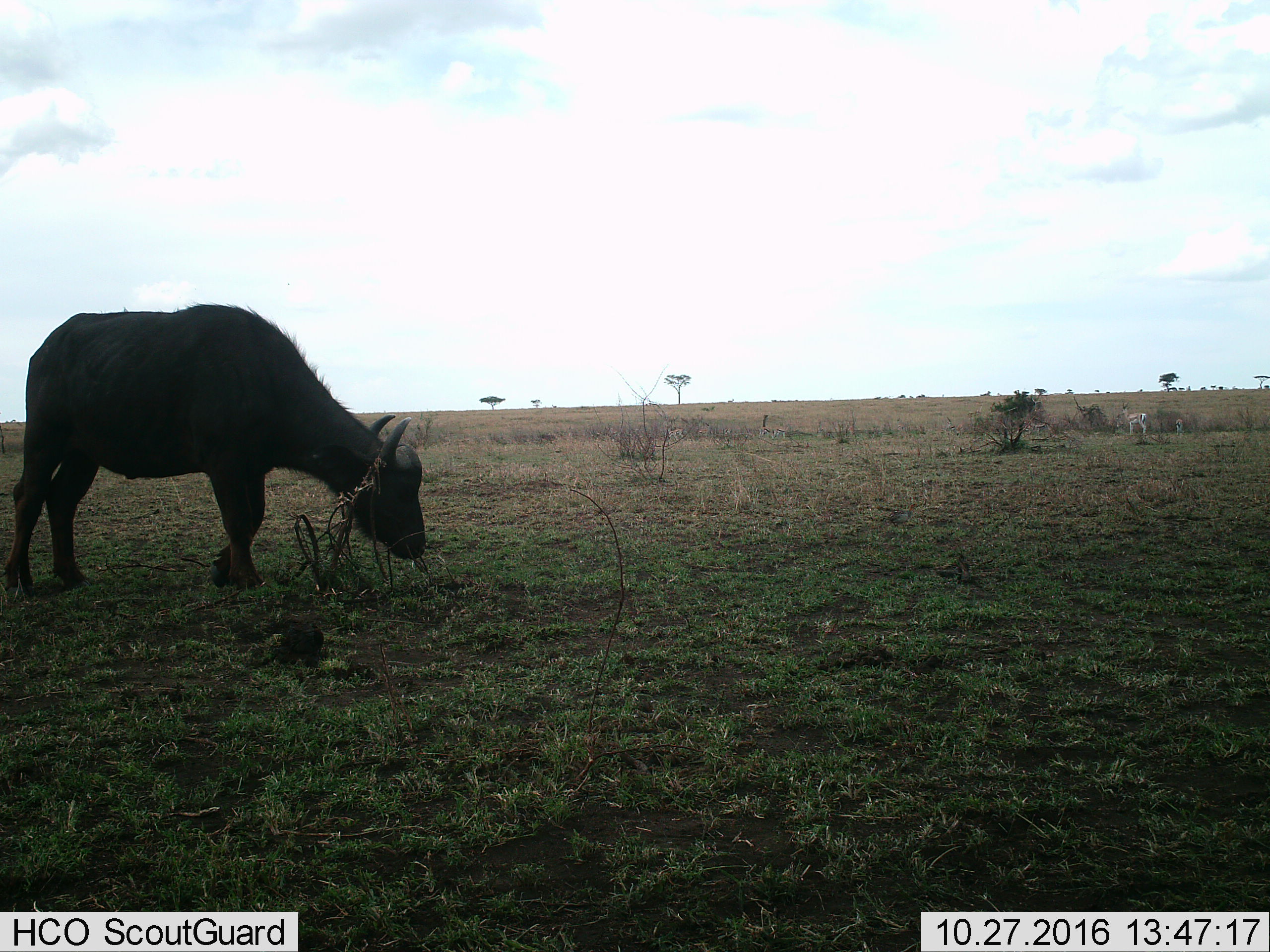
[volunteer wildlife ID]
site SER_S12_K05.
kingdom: Animalia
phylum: Chordata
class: Mammalia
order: Artiodactyla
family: Bovidae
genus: Syncerus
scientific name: Syncerus caffer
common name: african buffalo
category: buffalo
Buffalo (african buffalo) (Syncerus caffer), count 1. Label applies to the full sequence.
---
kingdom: Animalia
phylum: Chordata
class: Mammalia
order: Artiodactyla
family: Bovidae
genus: Eudorcas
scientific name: Eudorcas thomsonii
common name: thomson's gazelle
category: gazellethomsons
Gazellethomsons (thomson's gazelle) (Eudorcas thomsonii), count 4. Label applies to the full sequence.